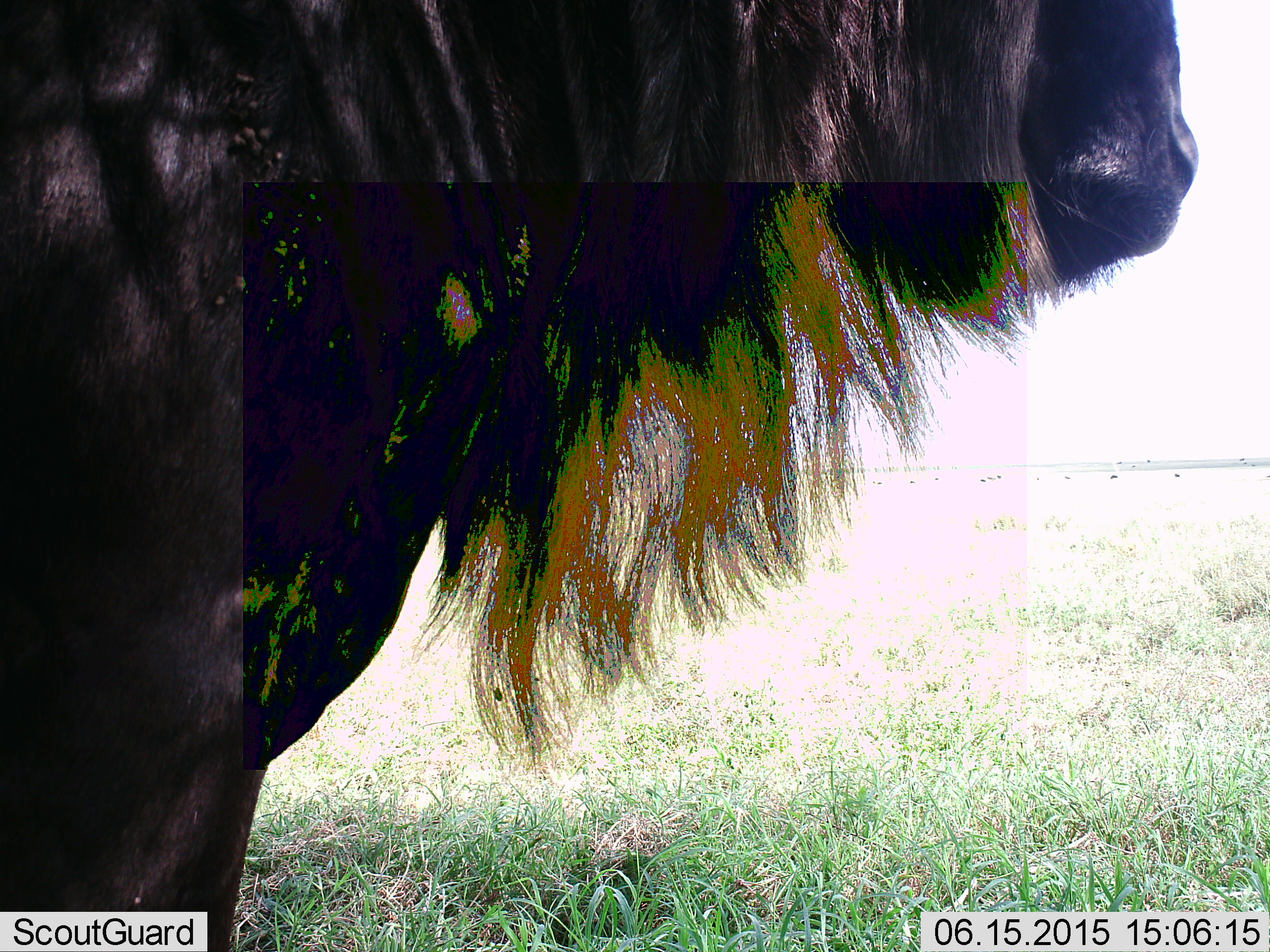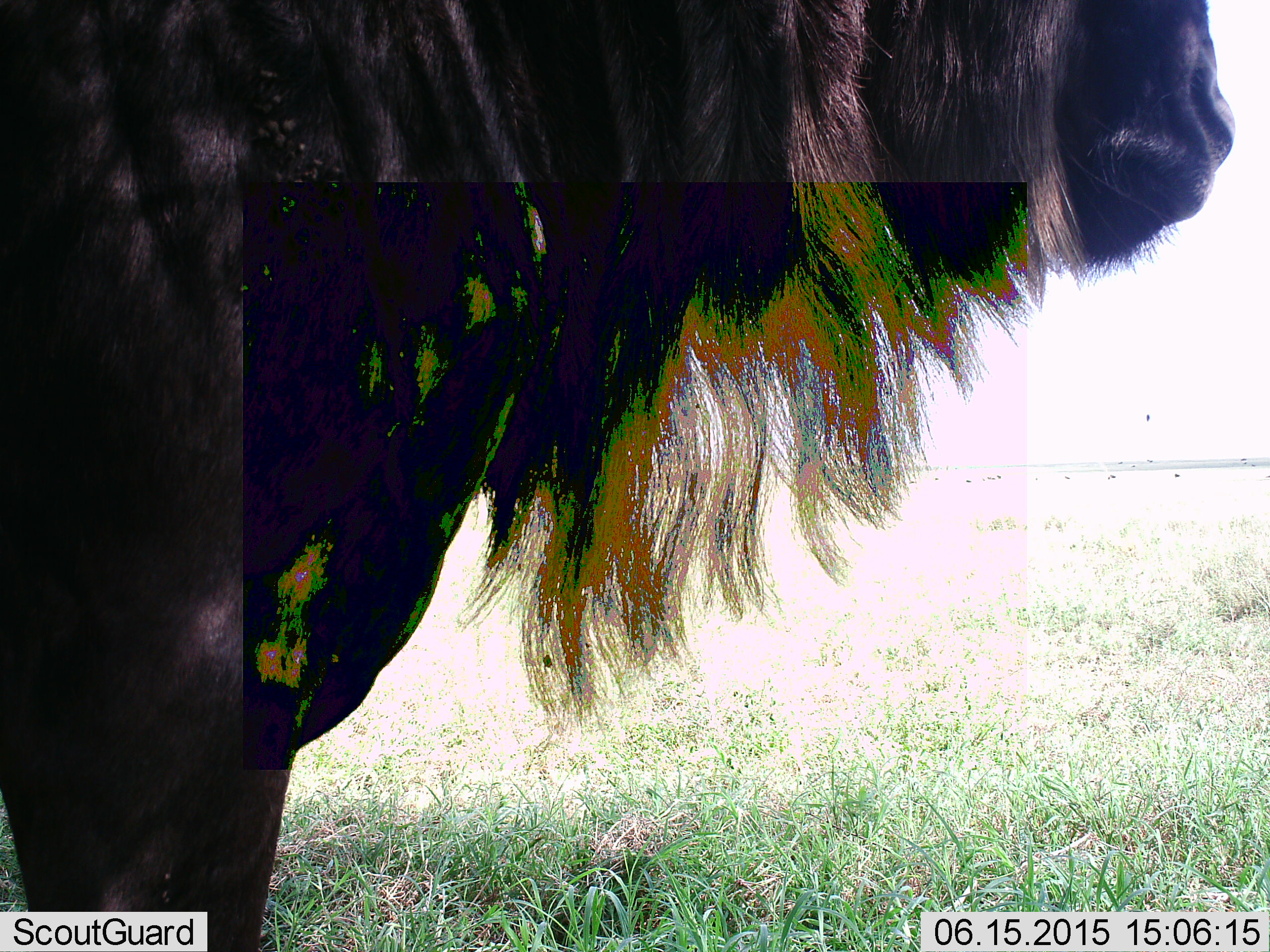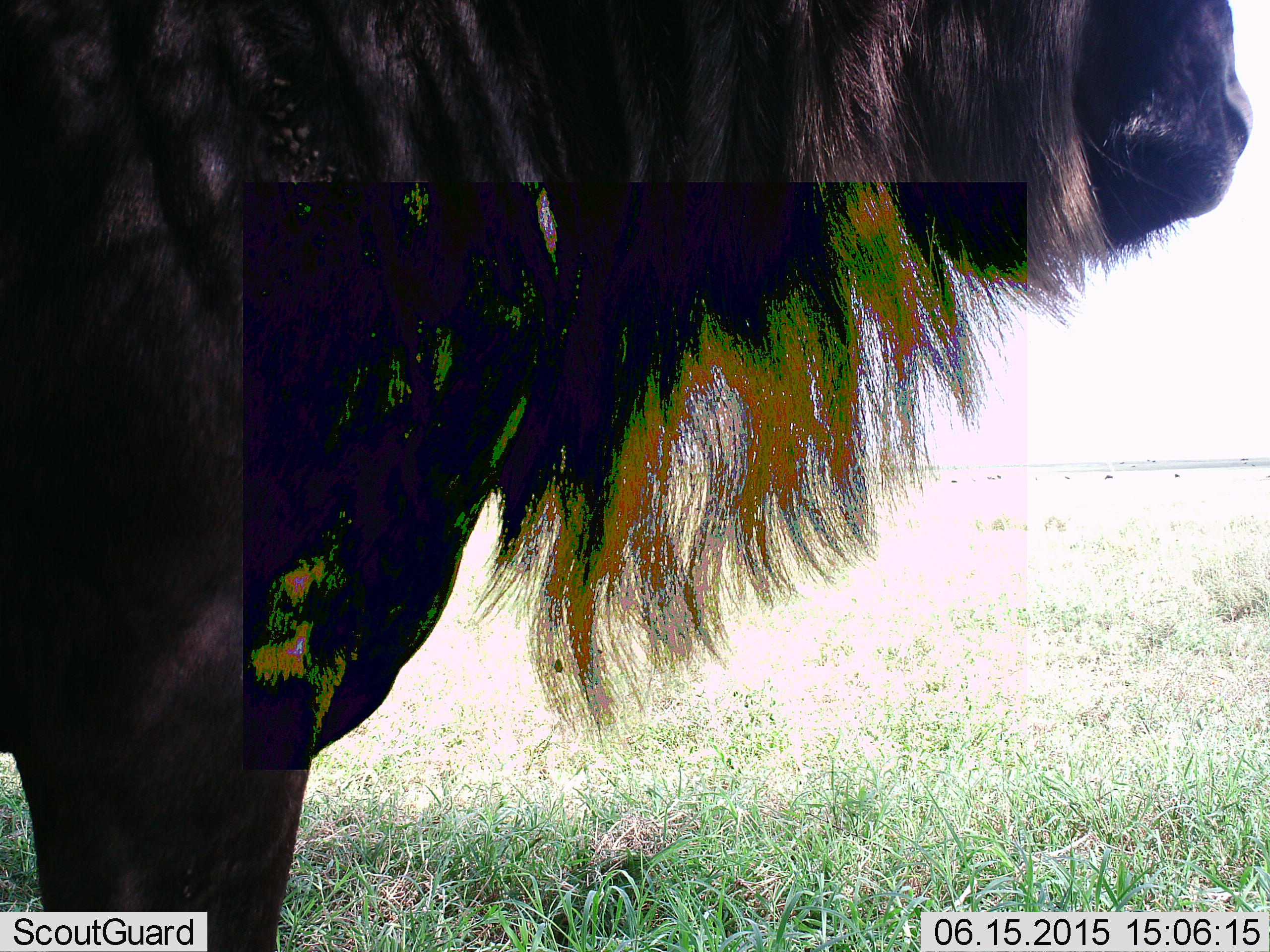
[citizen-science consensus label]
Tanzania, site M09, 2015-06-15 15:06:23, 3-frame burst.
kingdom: Animalia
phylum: Chordata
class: Mammalia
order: Artiodactyla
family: Bovidae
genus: Connochaetes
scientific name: Connochaetes taurinus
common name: blue wildebeest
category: wildebeest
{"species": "wildebeest (blue wildebeest) (Connochaetes taurinus)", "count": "1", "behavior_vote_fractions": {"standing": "100%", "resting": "0%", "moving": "0%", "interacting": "0%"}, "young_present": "0%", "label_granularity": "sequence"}